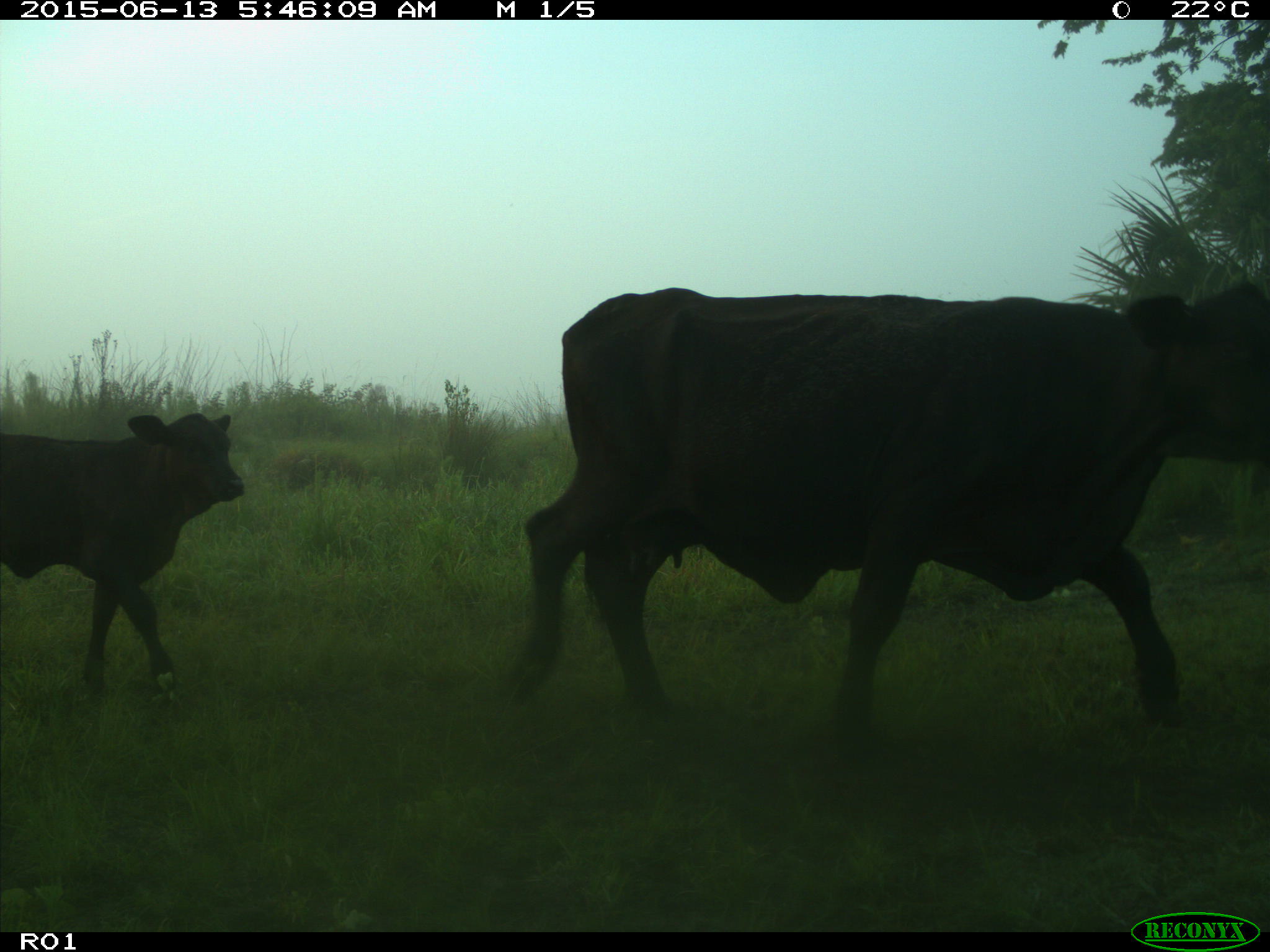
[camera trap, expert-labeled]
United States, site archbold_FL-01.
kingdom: Animalia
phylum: Chordata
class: Mammalia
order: Artiodactyla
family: Bovidae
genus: Bos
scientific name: Bos taurus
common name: domestic cow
Bos taurus (domestic cow).